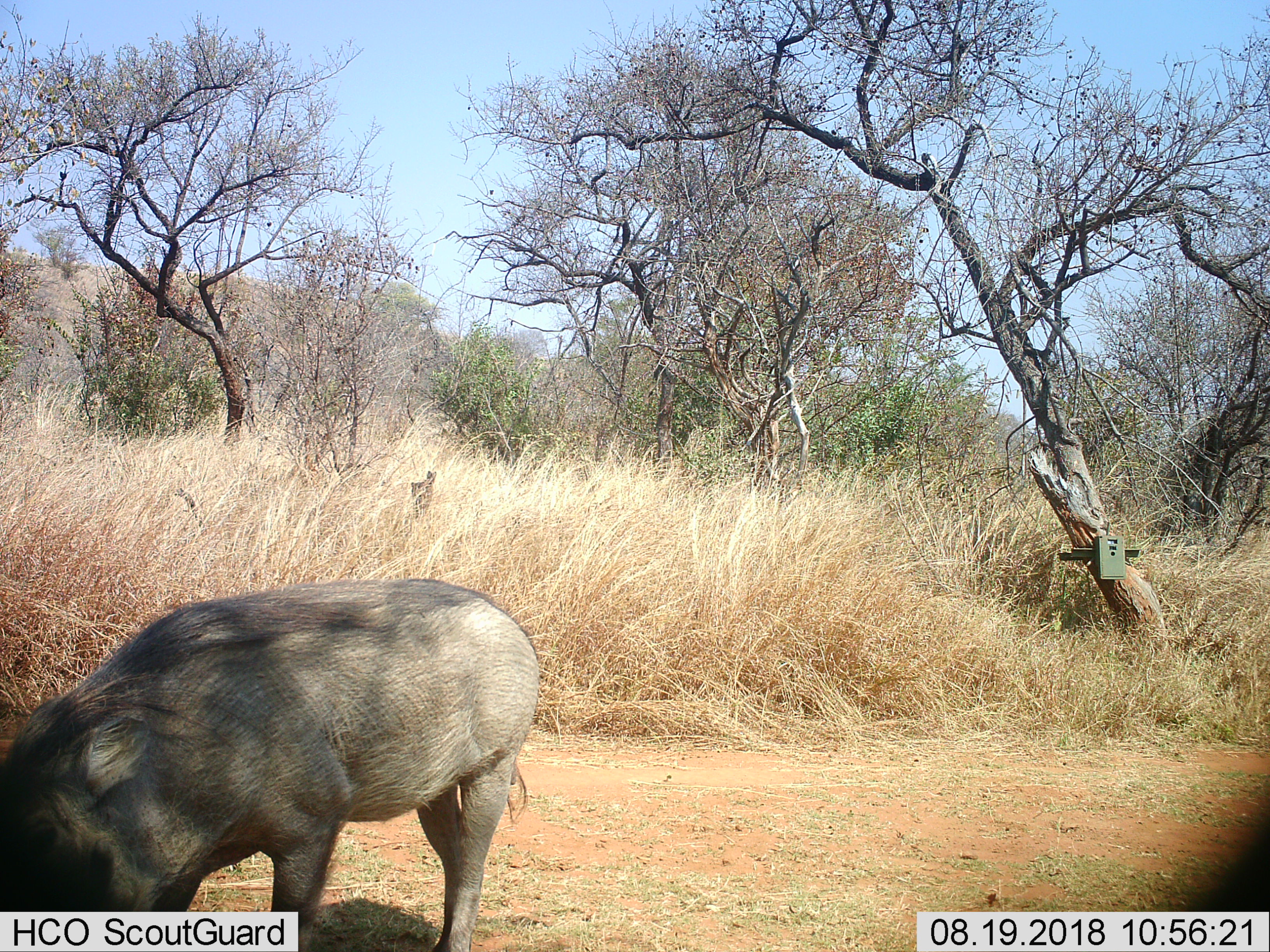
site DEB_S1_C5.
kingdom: Animalia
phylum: Chordata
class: Mammalia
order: Artiodactyla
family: Suidae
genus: Phacochoerus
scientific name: Phacochoerus africanus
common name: warthog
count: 1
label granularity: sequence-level